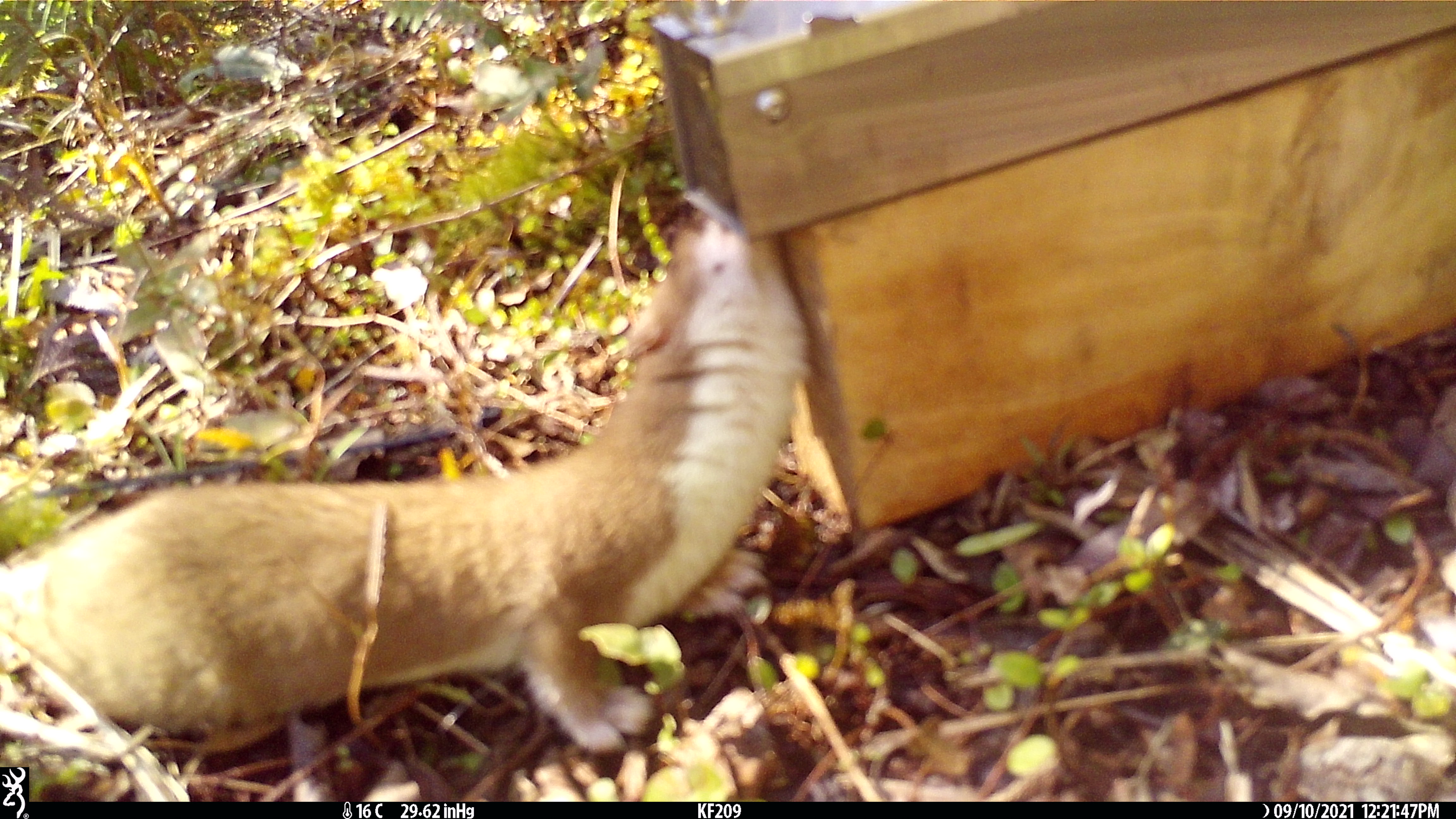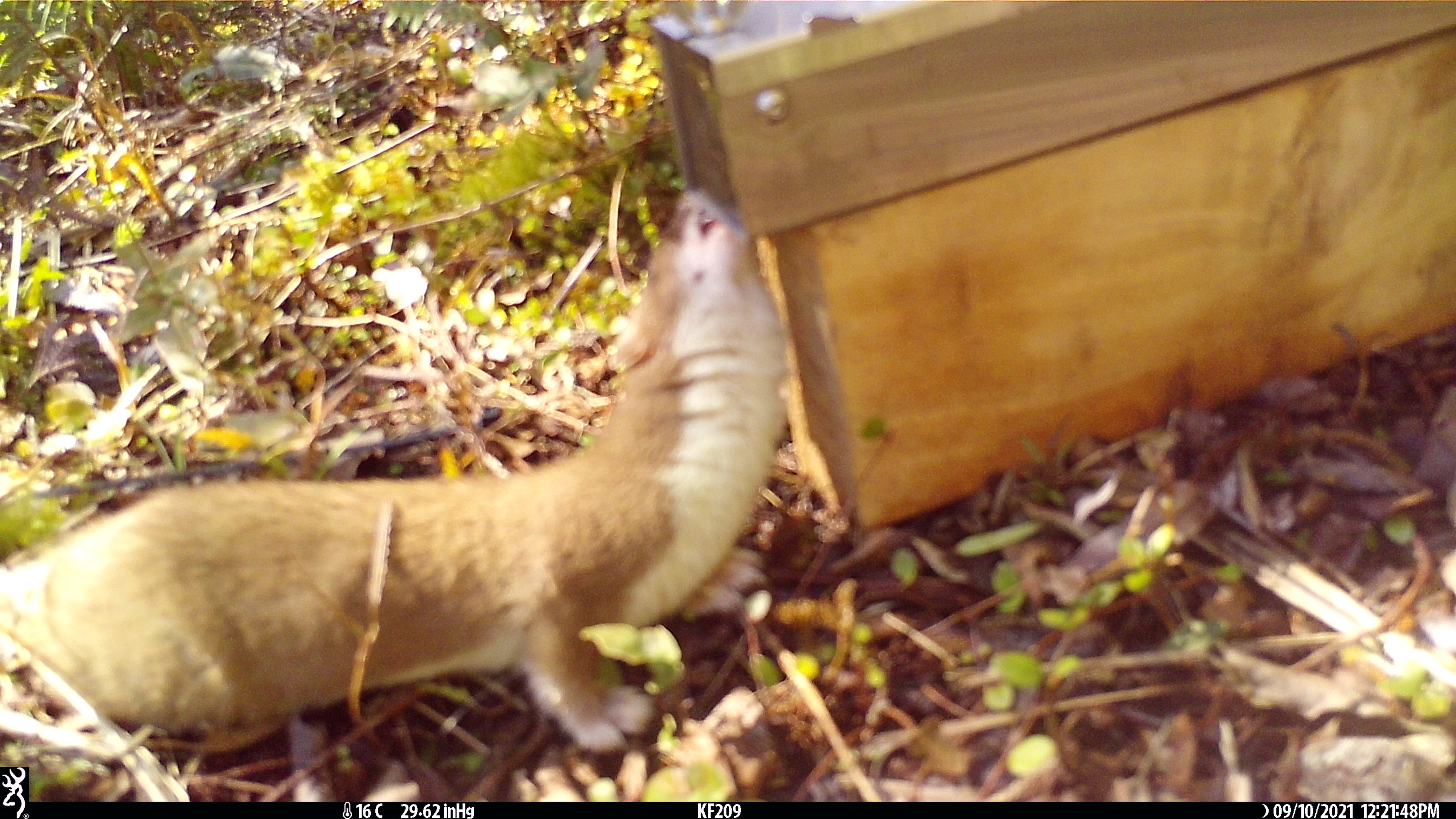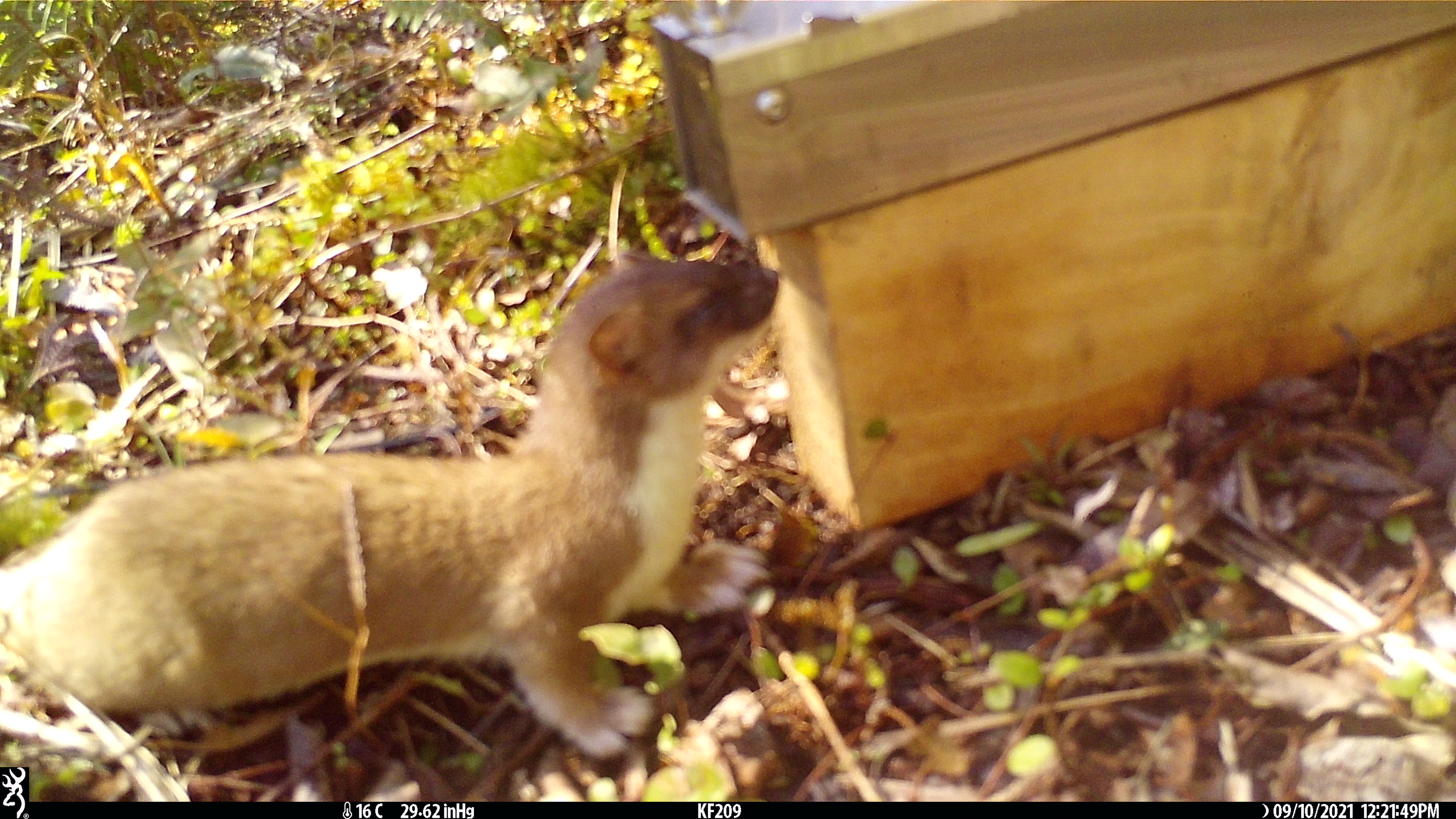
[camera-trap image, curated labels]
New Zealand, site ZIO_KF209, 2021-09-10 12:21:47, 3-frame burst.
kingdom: Animalia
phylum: Chordata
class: Mammalia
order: Carnivora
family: Mustelidae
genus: Mustela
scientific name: Mustela erminea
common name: stoat